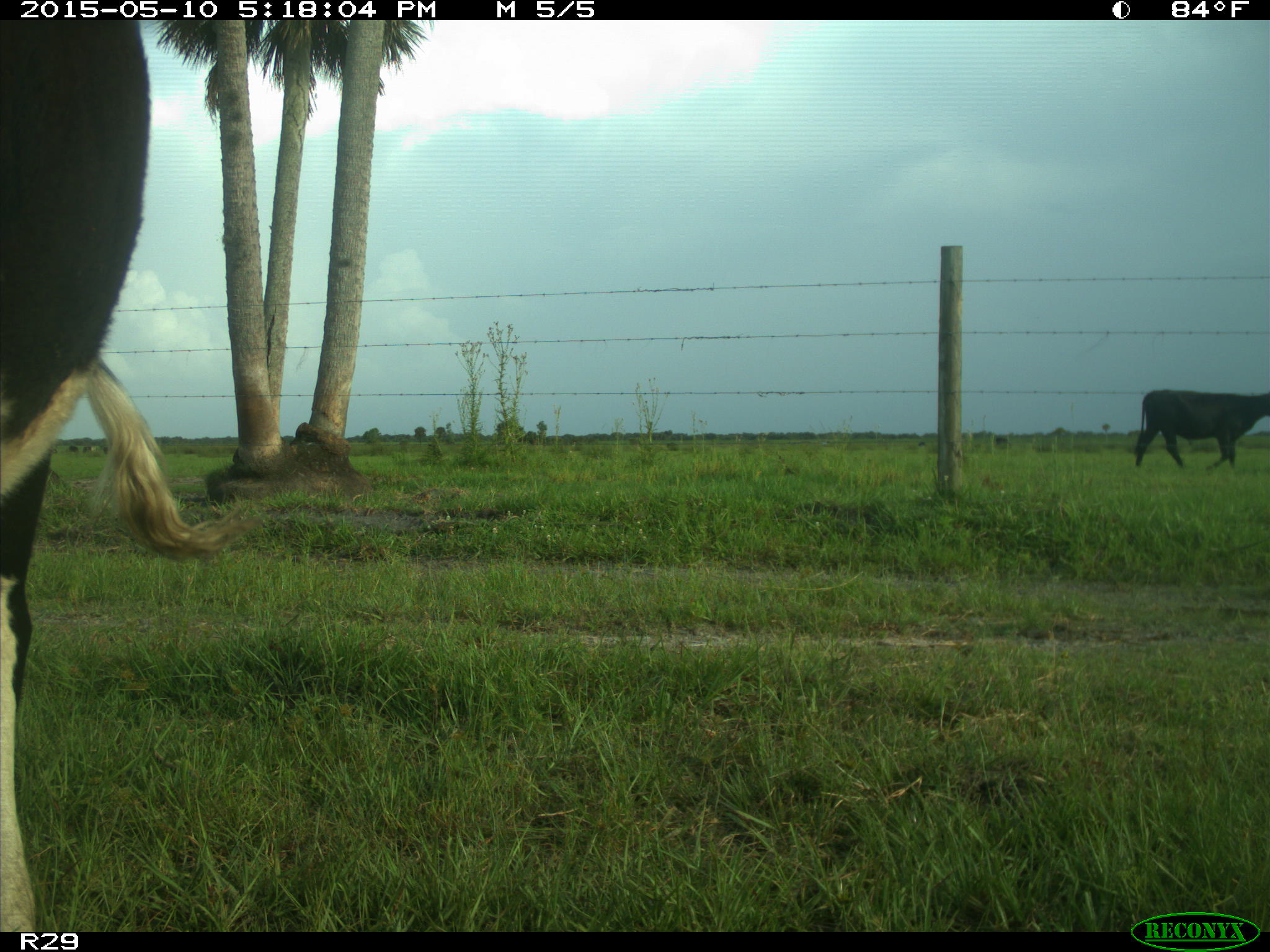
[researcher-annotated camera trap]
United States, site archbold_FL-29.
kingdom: Animalia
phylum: Chordata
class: Mammalia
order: Artiodactyla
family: Bovidae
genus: Bos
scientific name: Bos taurus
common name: domestic cow